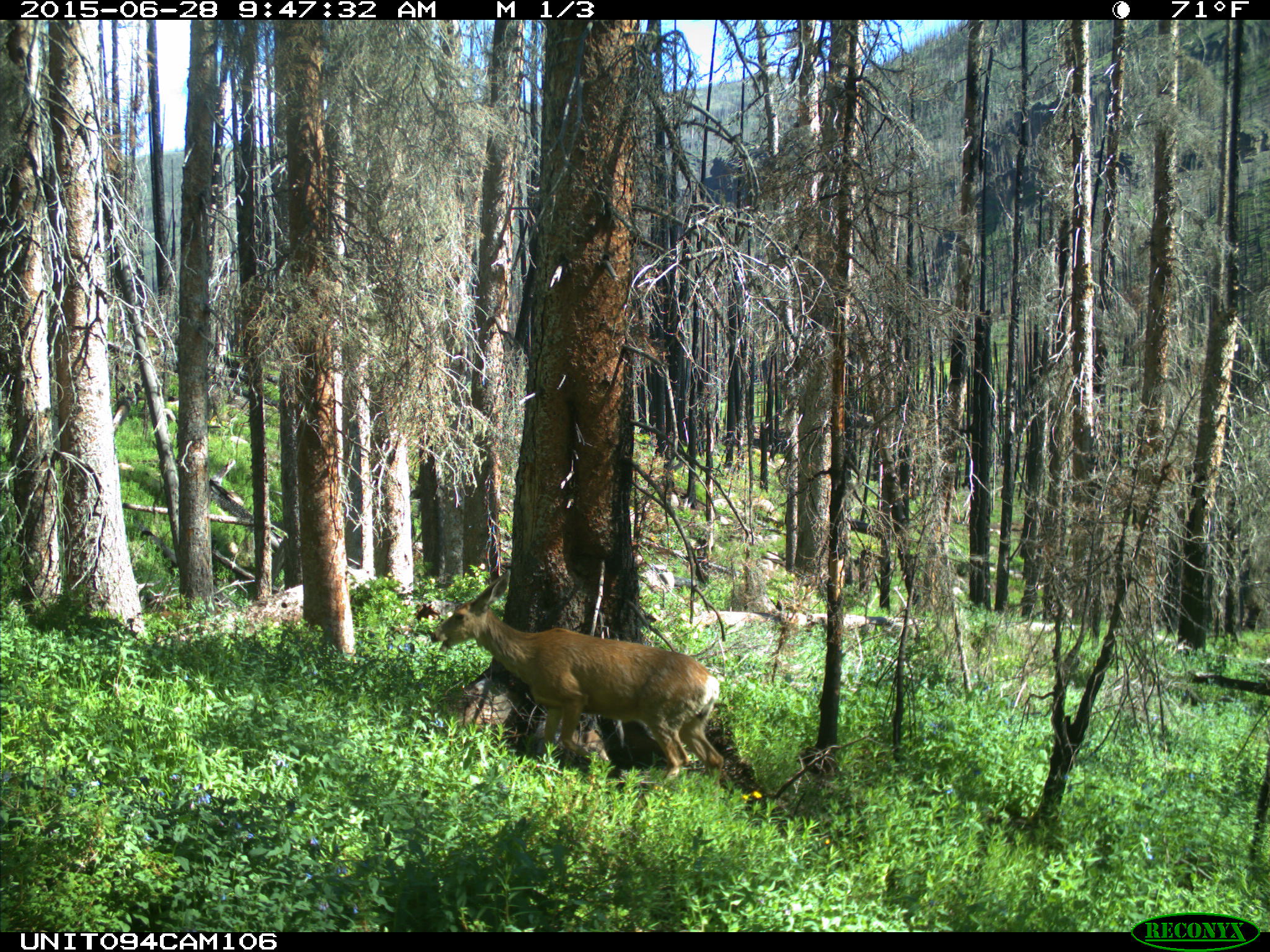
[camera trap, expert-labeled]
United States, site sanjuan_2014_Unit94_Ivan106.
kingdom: Animalia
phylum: Chordata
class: Mammalia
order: Artiodactyla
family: Cervidae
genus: Odocoileus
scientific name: Odocoileus hemionus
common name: mule deer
Odocoileus hemionus (mule deer).